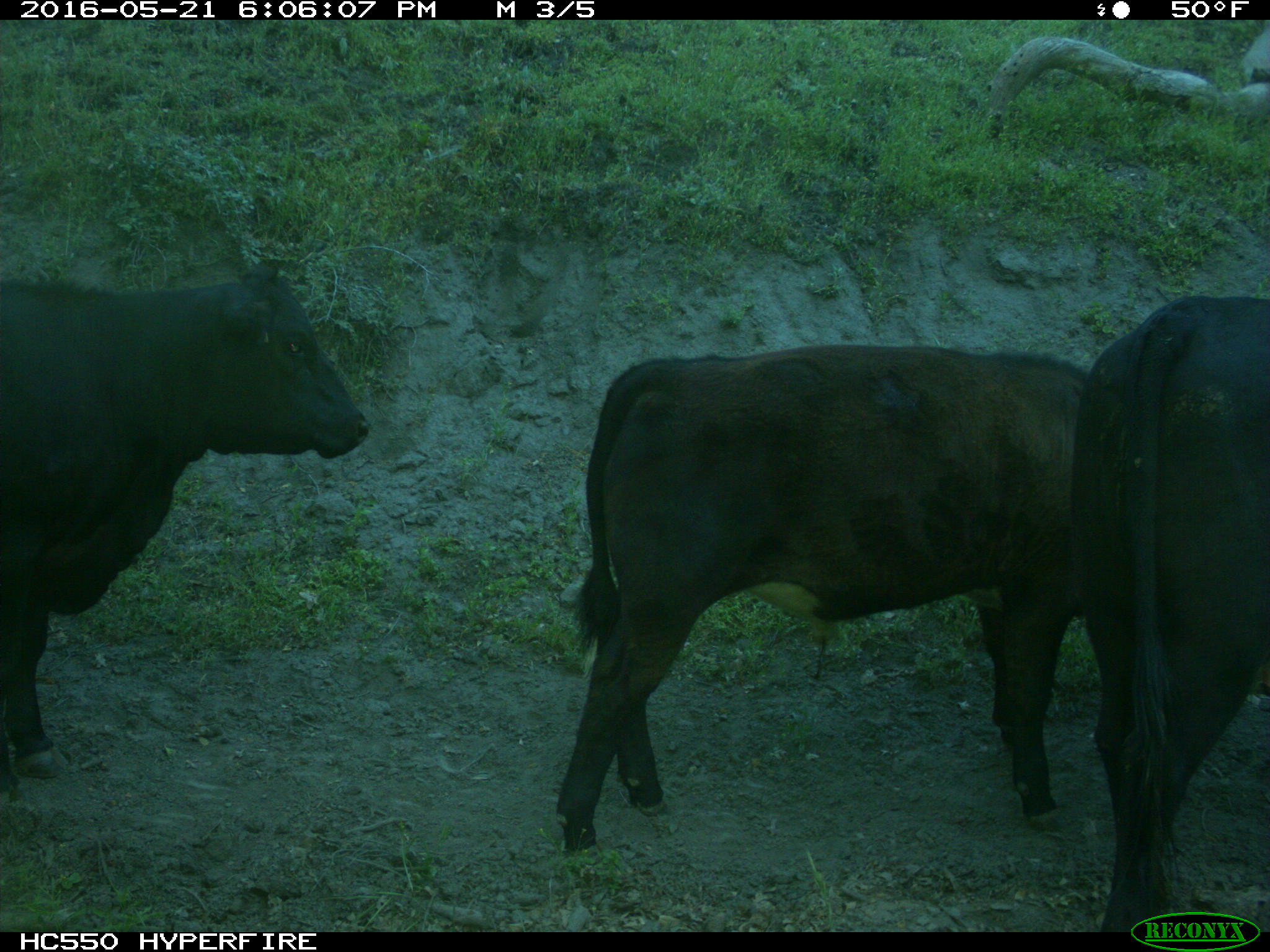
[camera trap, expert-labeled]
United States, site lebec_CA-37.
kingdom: Animalia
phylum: Chordata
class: Mammalia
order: Artiodactyla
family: Bovidae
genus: Bos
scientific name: Bos taurus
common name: domestic cow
Bos taurus (domestic cow).